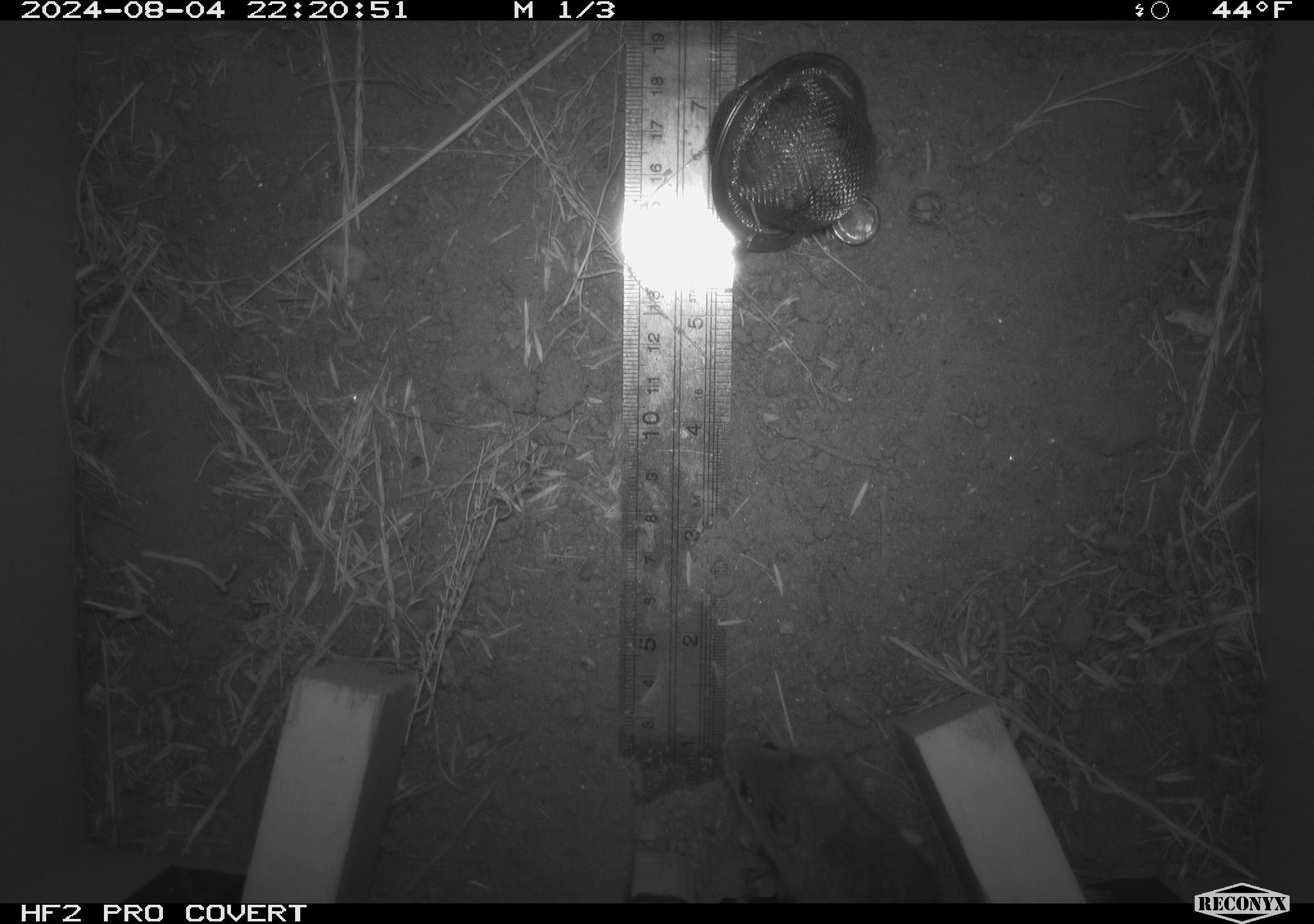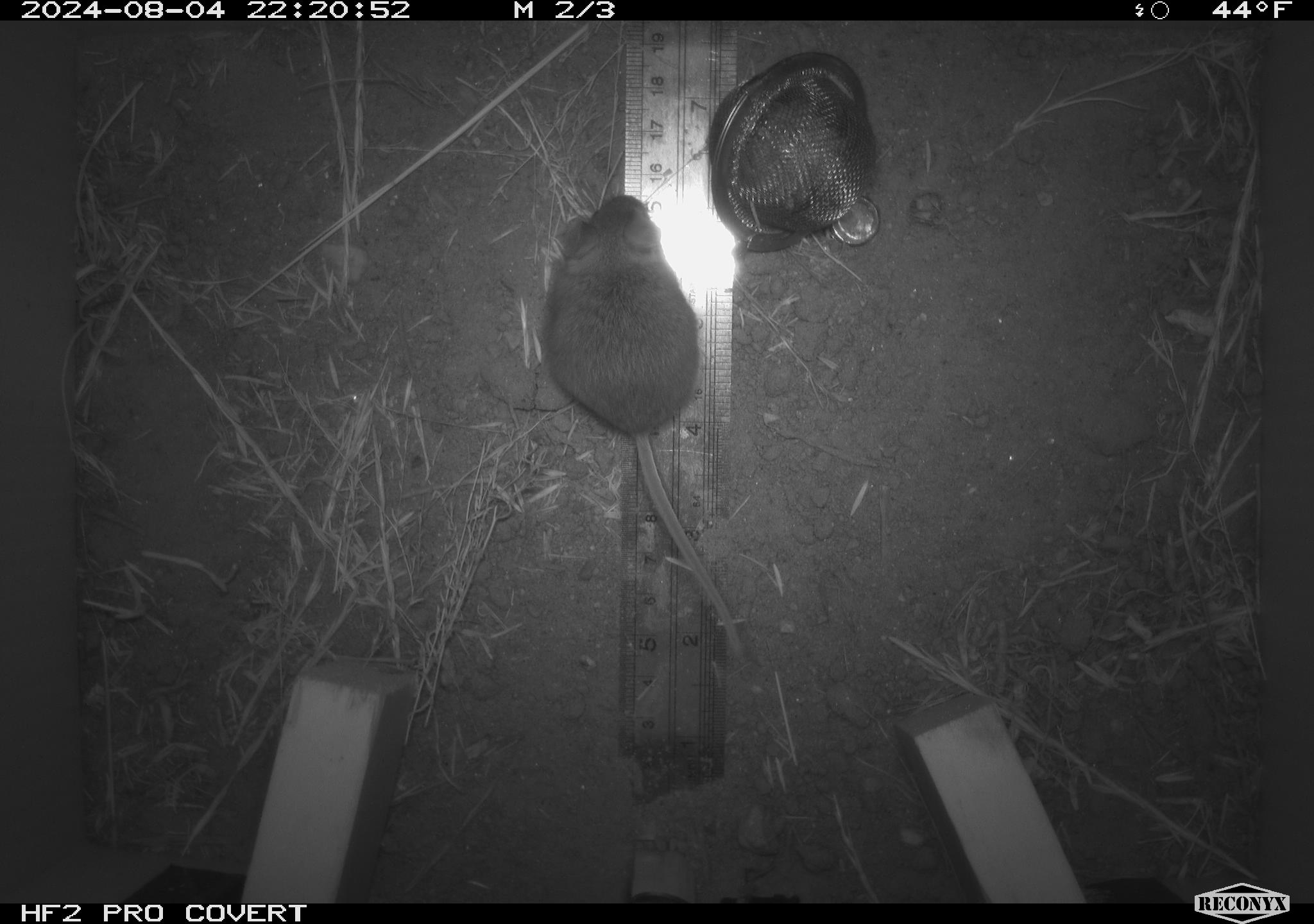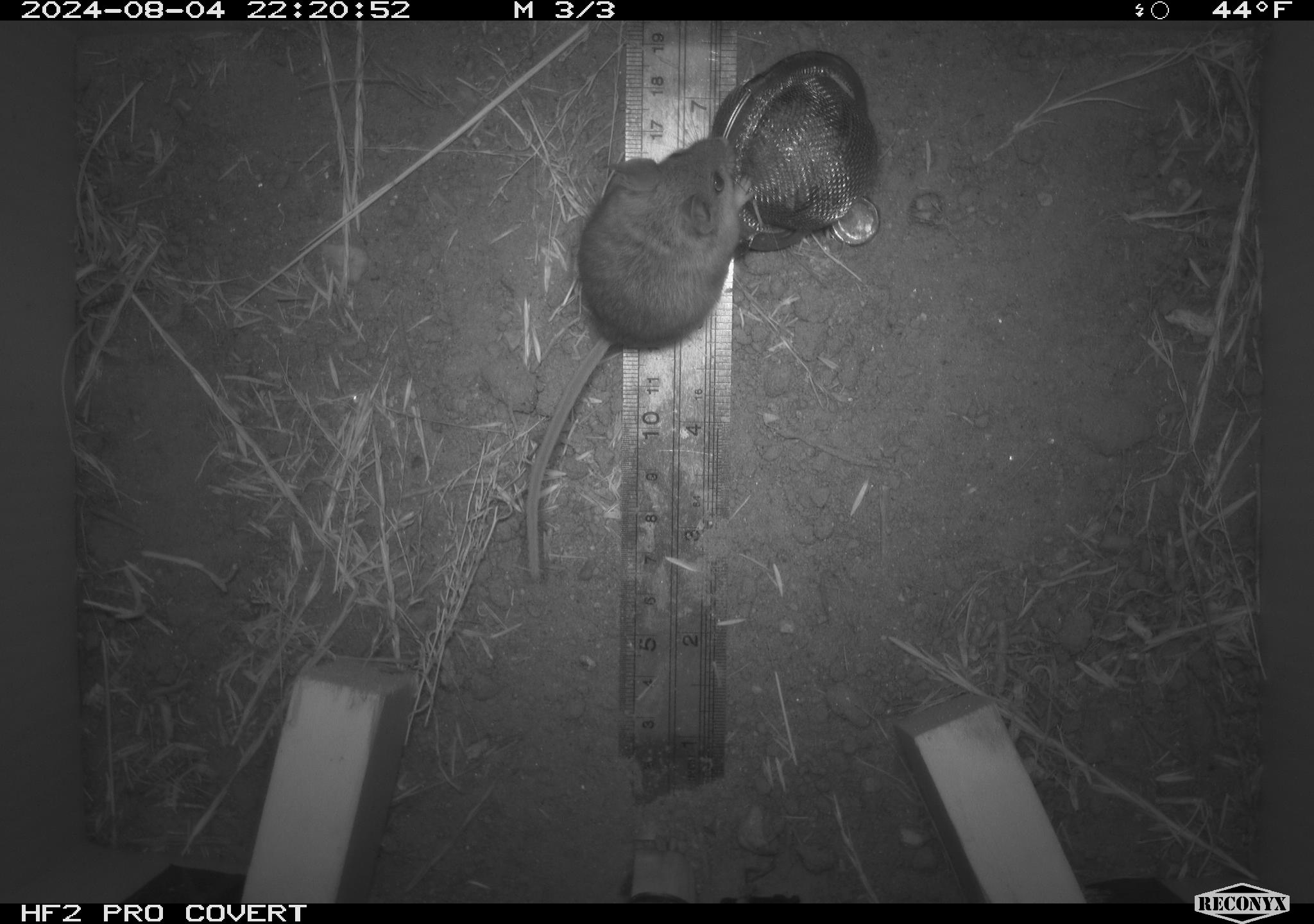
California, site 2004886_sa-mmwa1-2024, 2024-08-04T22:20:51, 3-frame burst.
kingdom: Animalia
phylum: Chordata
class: Mammalia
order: Rodentia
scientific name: Rodentia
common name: mouse species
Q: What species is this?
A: Mouse species (Rodentia).